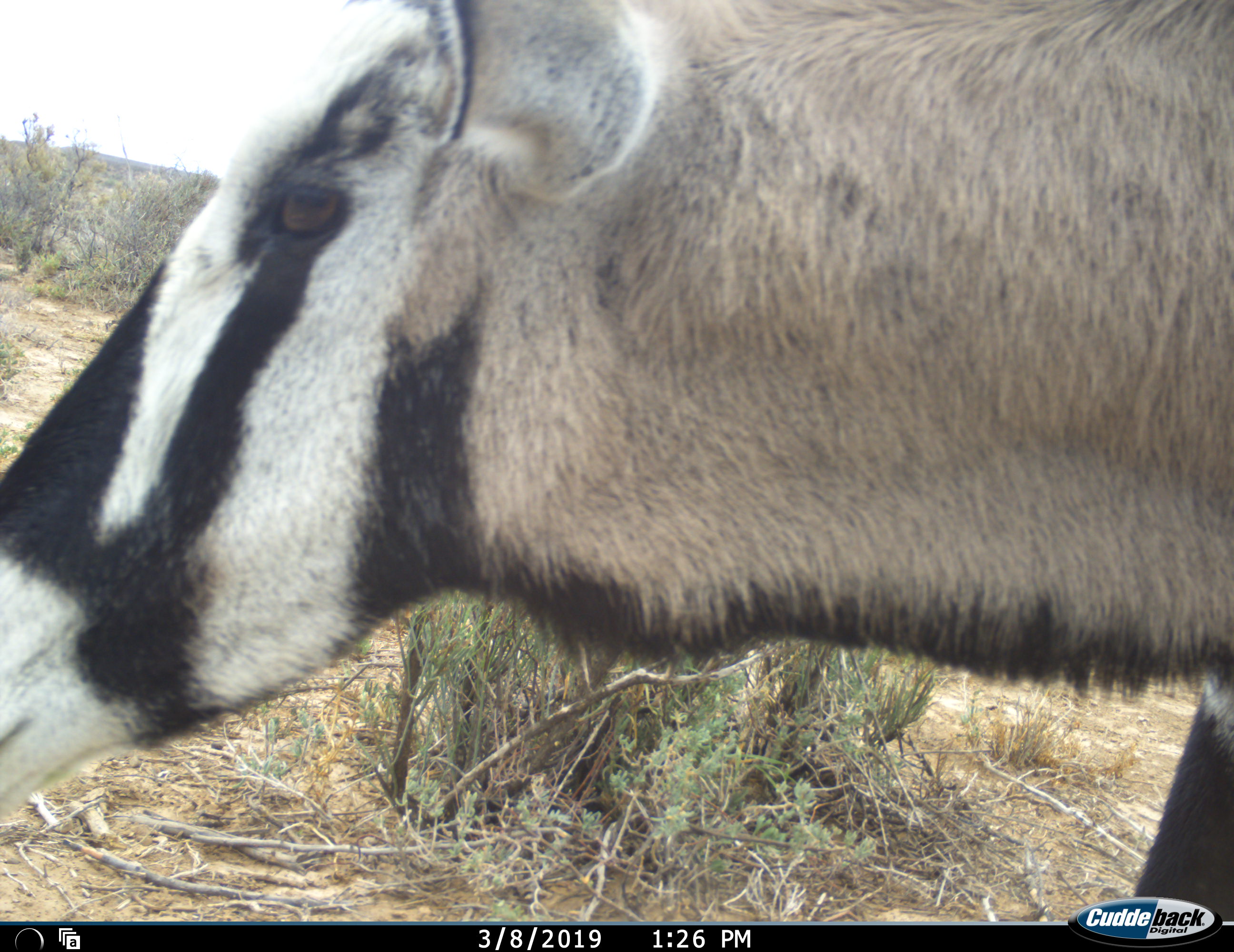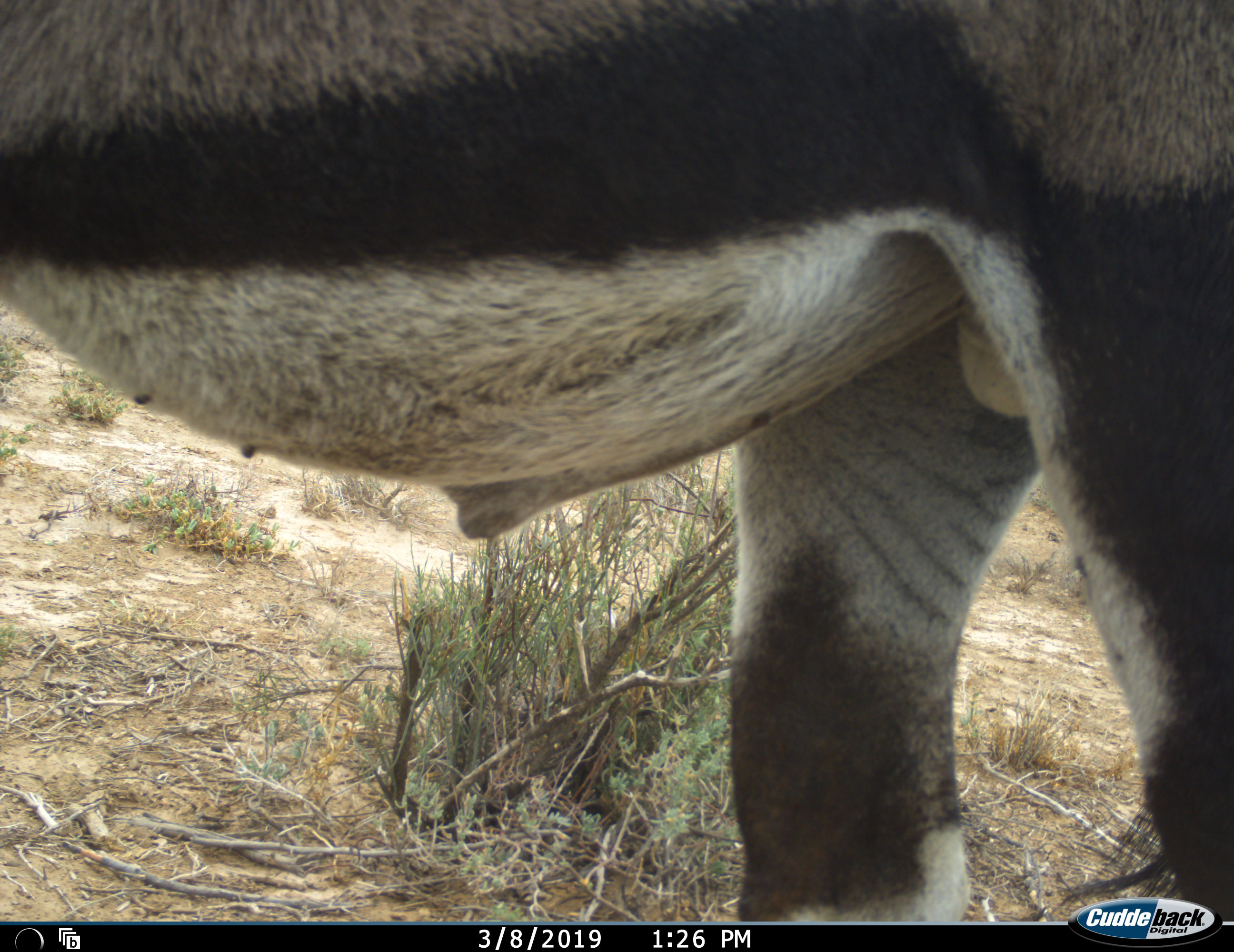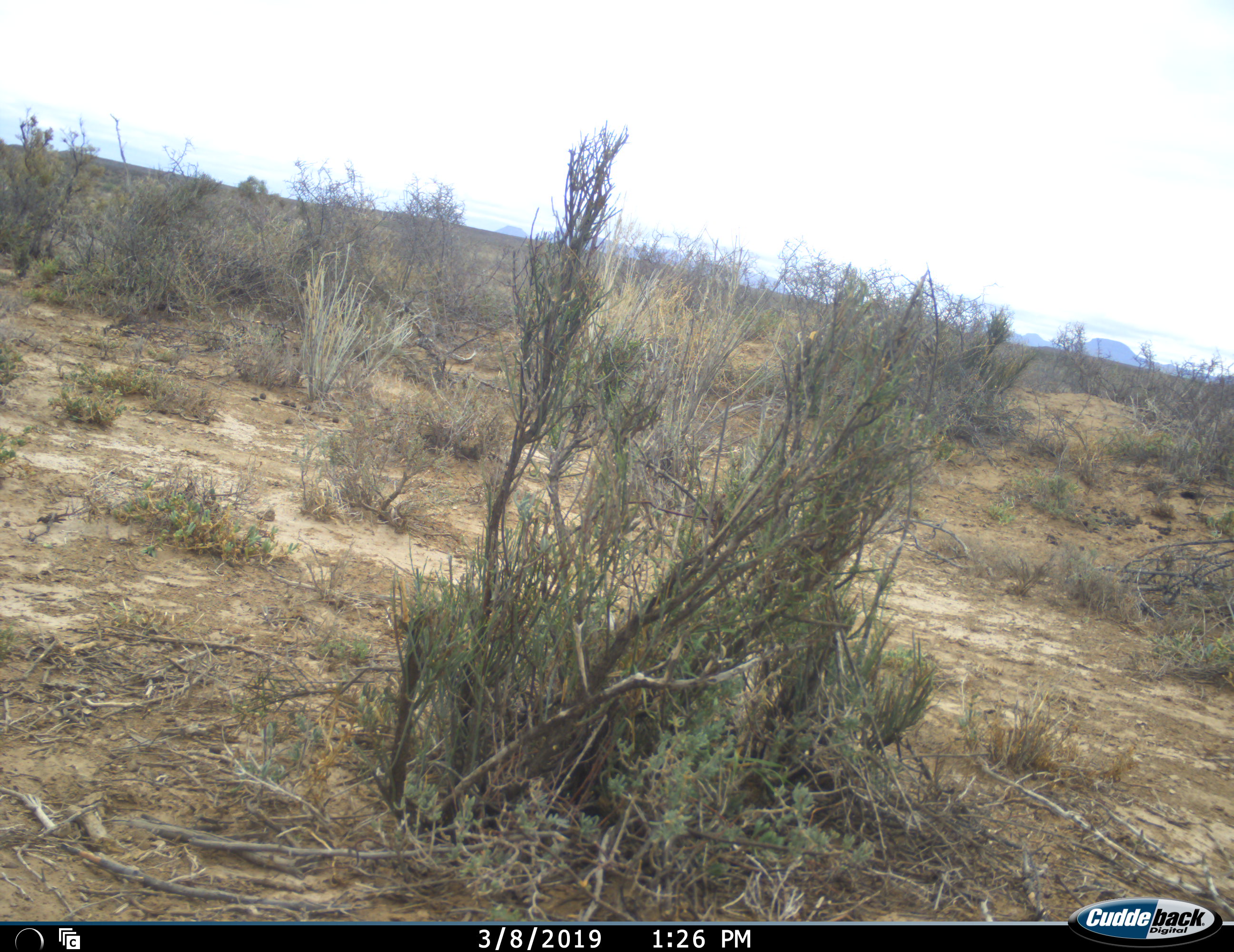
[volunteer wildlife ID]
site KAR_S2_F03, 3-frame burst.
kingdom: Animalia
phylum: Chordata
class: Mammalia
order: Artiodactyla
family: Bovidae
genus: Oryx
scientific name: Oryx gazella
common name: gemsbok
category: oryx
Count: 1.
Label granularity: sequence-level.